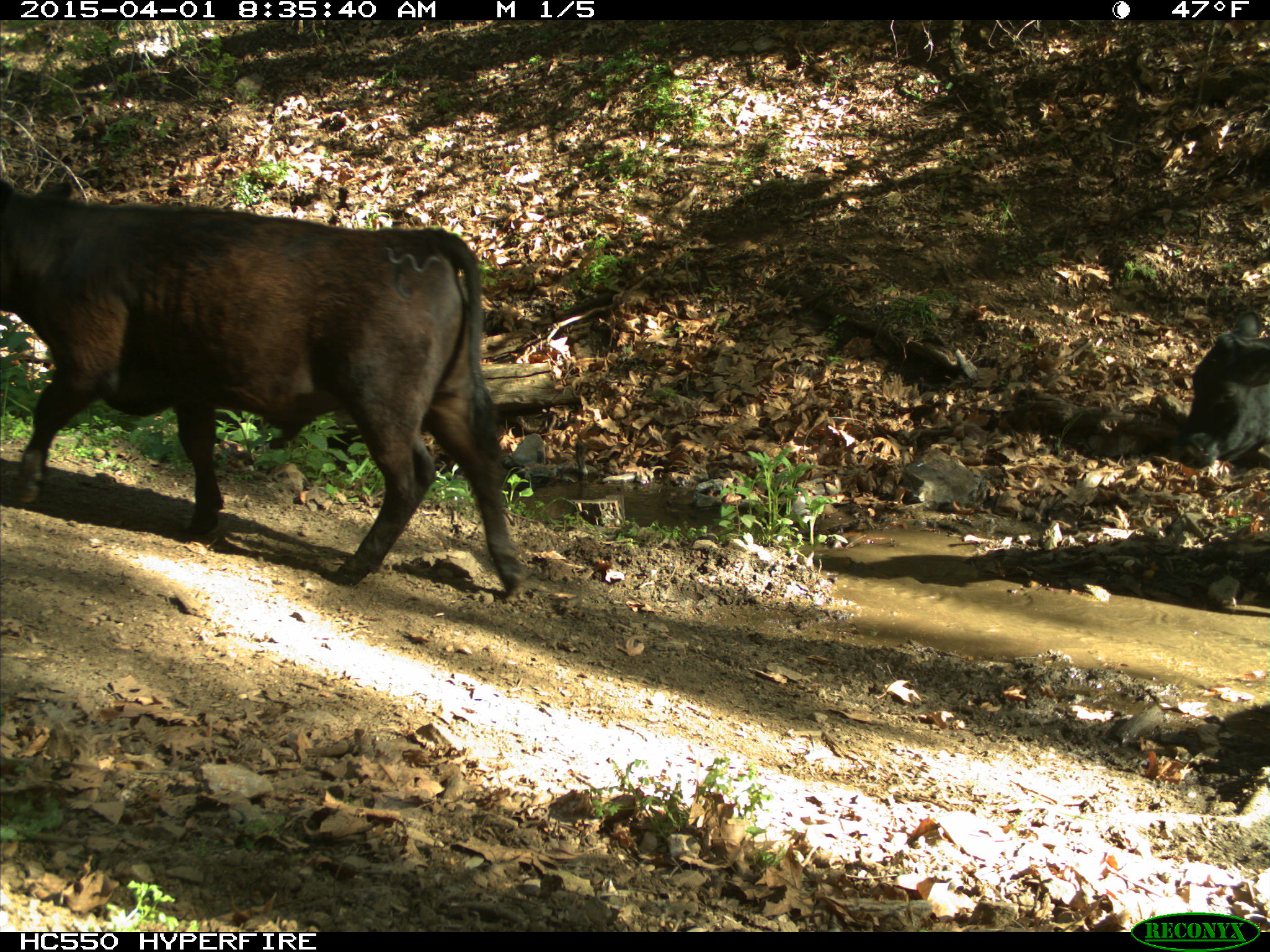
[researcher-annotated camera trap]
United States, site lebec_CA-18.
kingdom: Animalia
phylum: Chordata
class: Mammalia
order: Artiodactyla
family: Bovidae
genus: Bos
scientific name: Bos taurus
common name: domestic cow